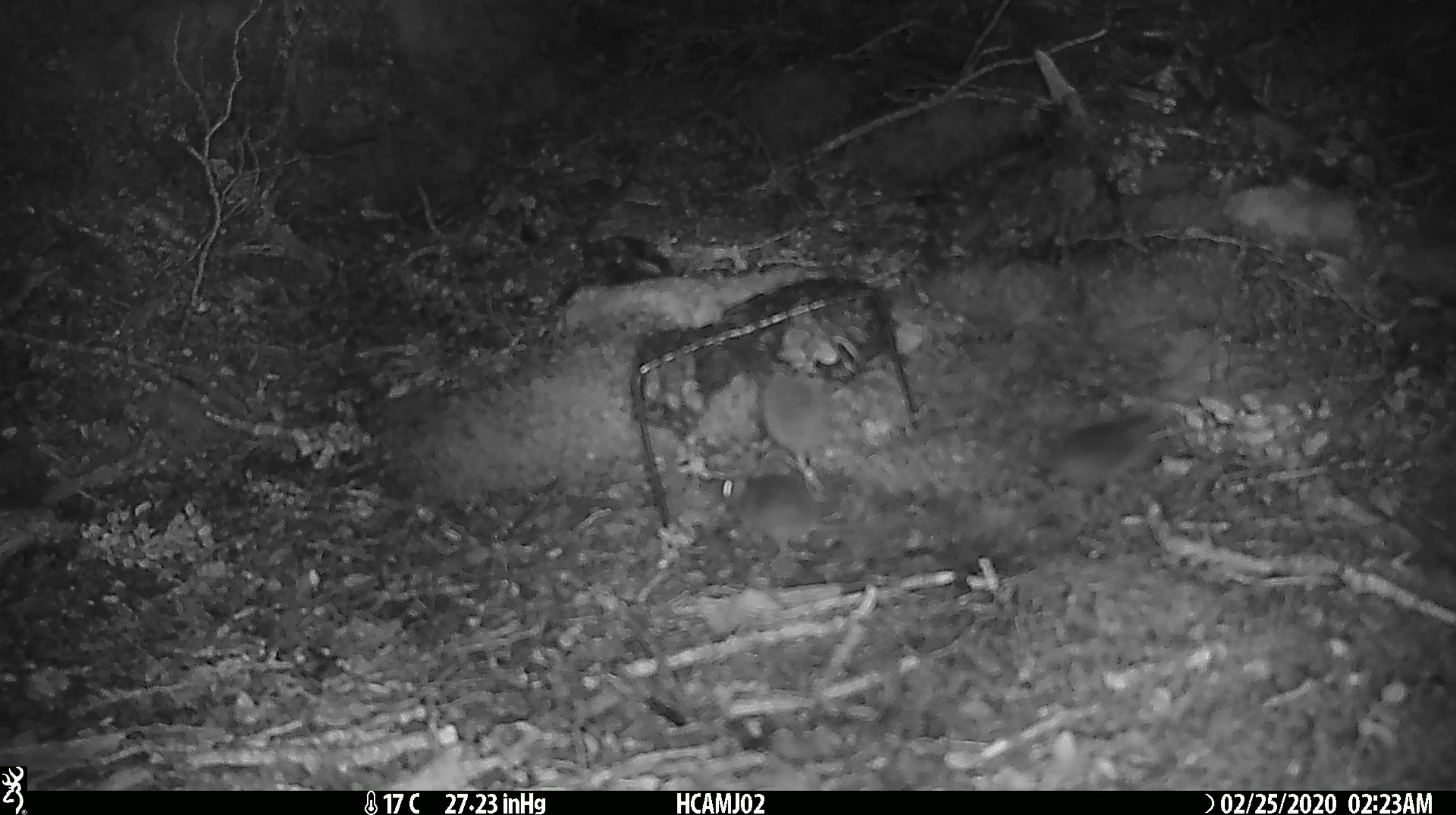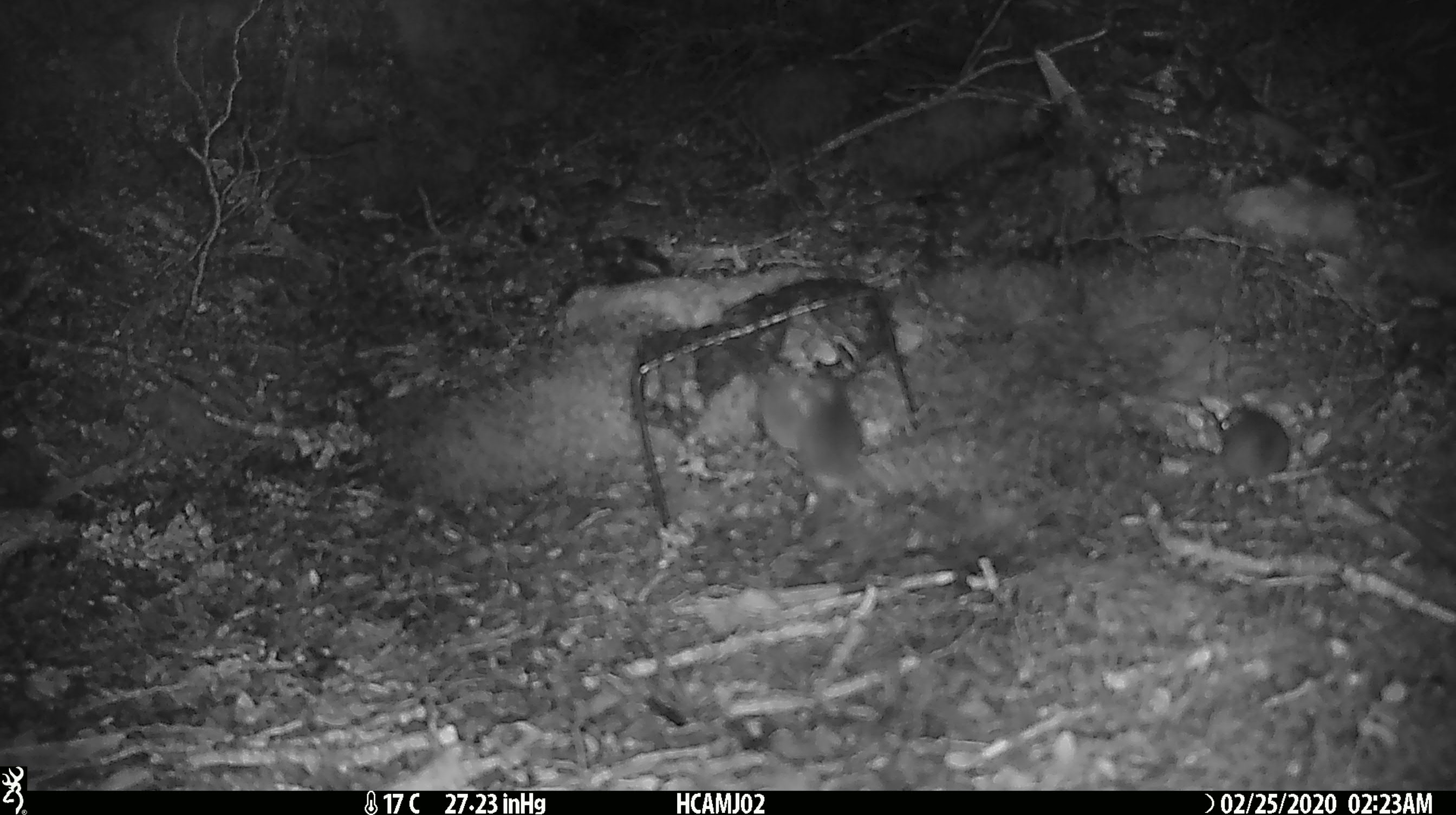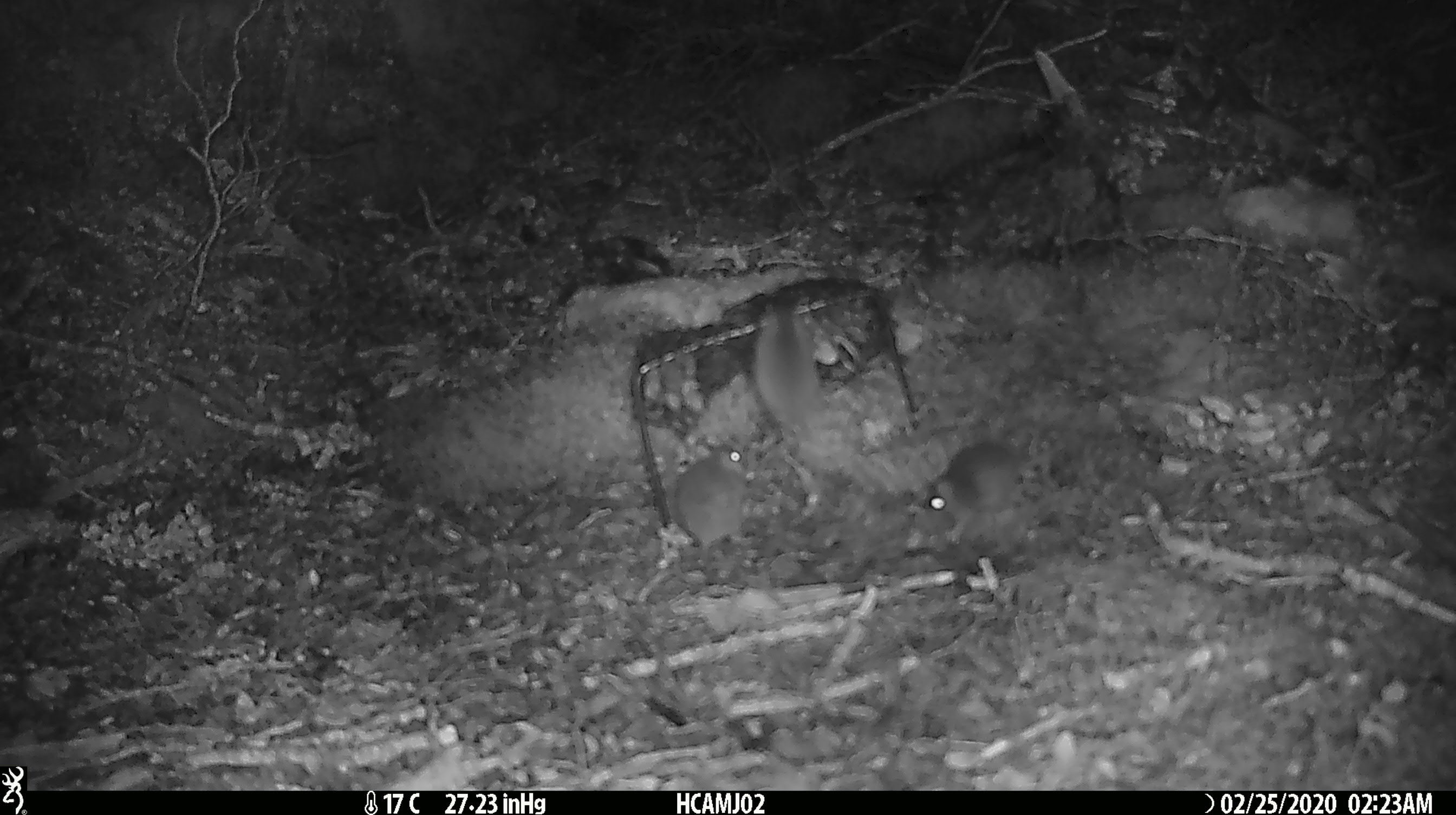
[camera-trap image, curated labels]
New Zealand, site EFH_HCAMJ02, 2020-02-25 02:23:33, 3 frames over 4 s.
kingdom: Animalia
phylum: Chordata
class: Mammalia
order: Rodentia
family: Muridae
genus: Mus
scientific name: Mus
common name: mouse